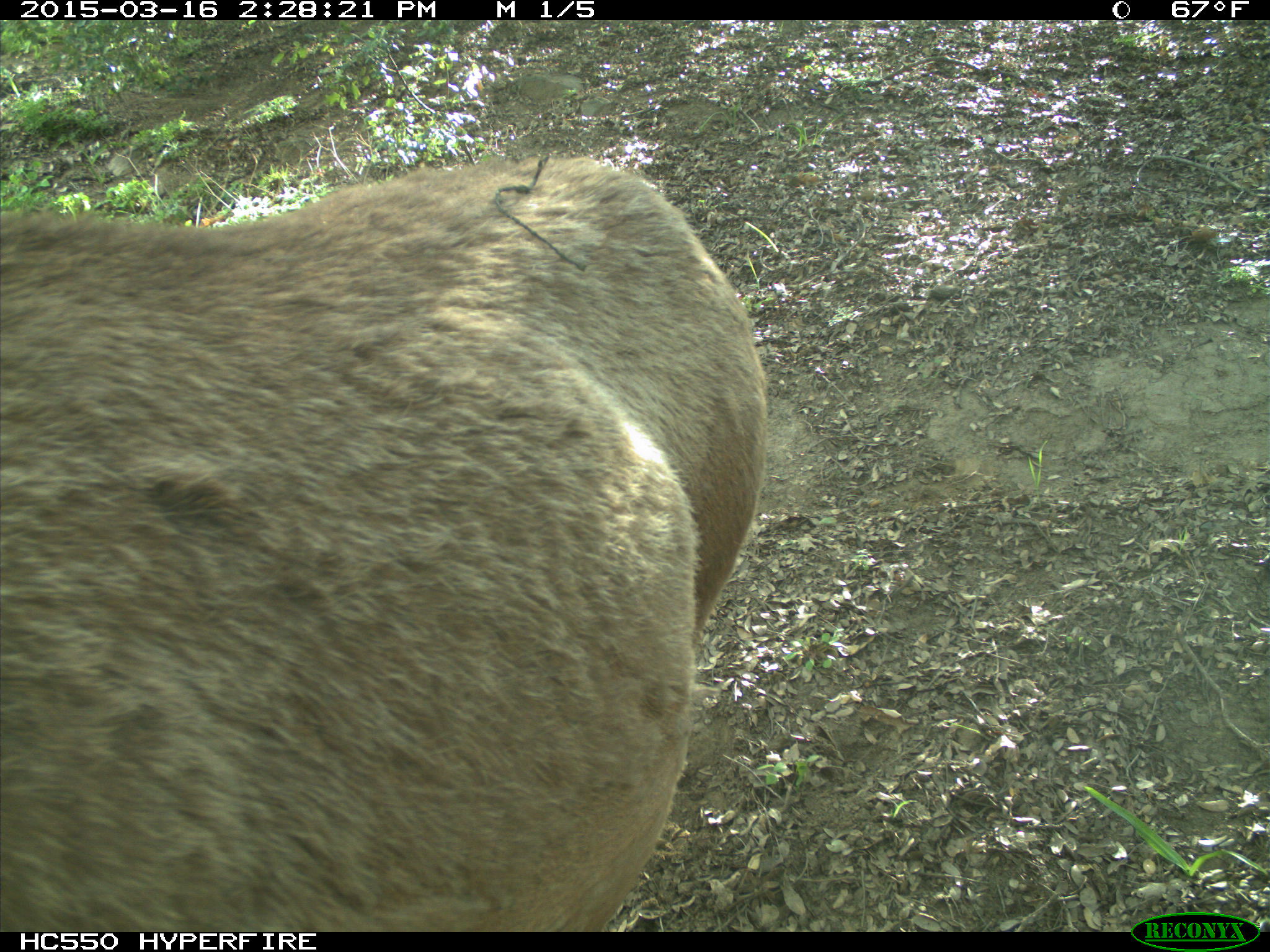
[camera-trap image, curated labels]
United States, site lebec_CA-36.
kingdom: Animalia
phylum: Chordata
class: Mammalia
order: Artiodactyla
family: Cervidae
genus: Cervus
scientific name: Cervus canadensis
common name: elk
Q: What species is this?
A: Cervus canadensis (elk).